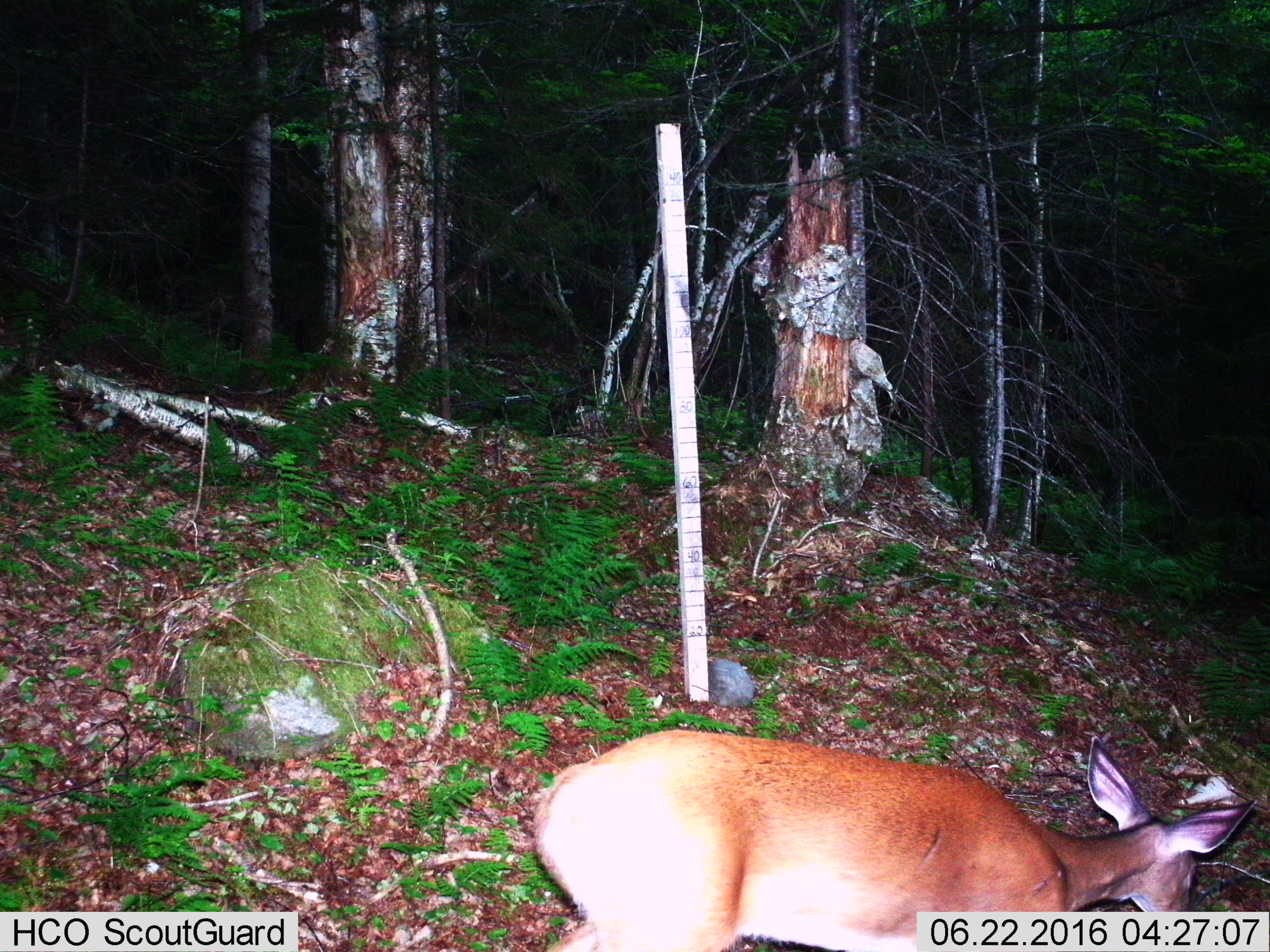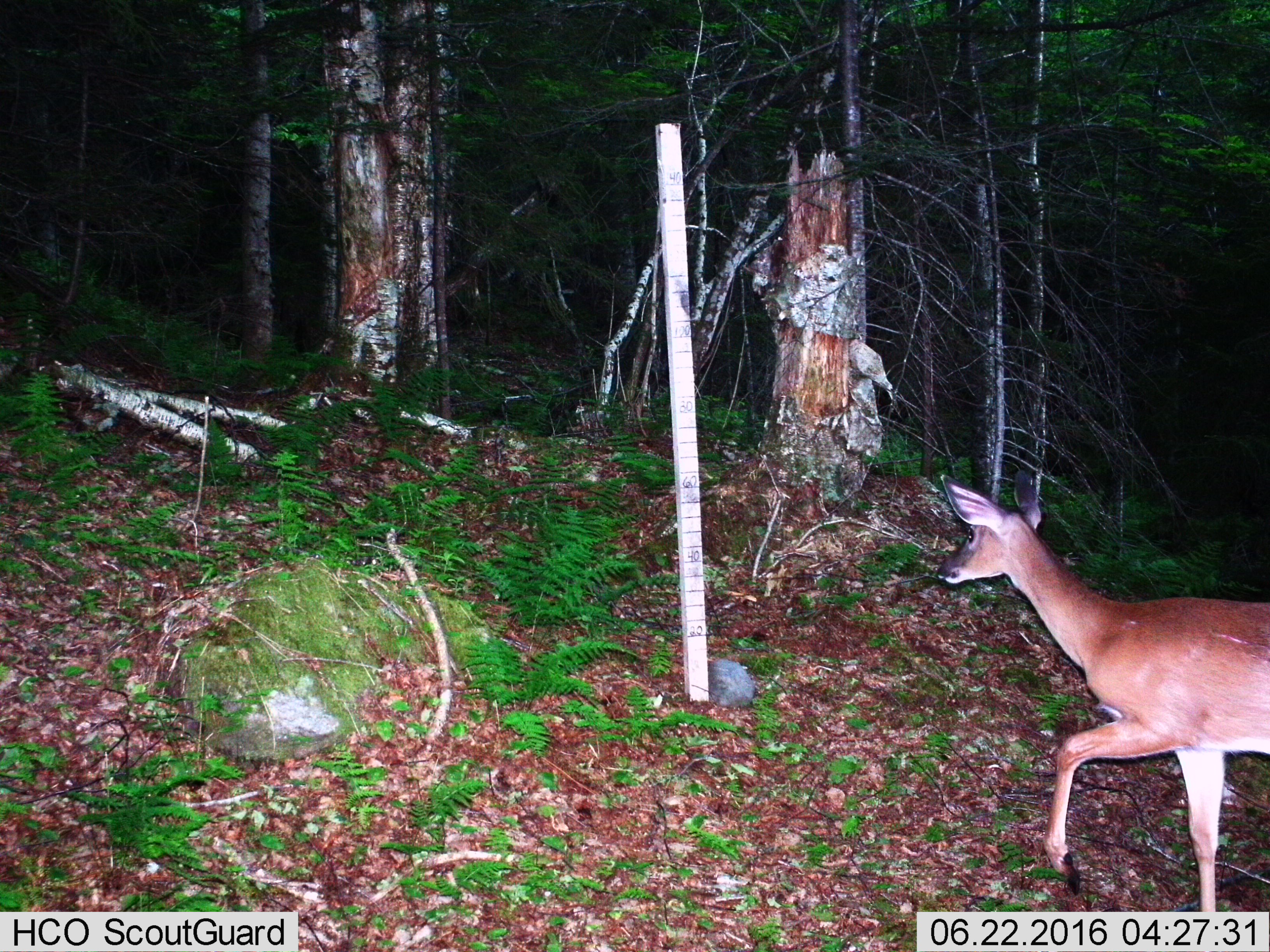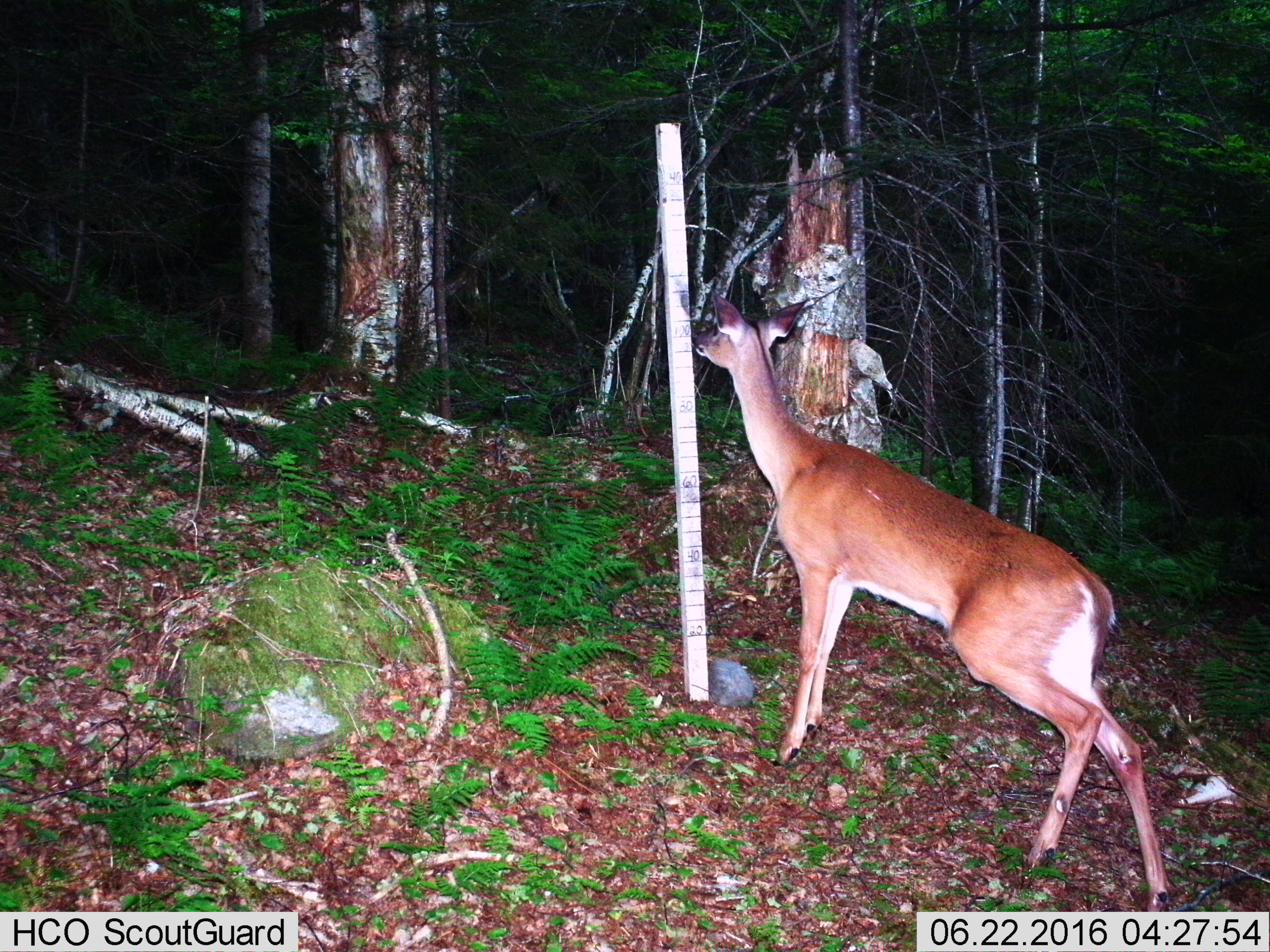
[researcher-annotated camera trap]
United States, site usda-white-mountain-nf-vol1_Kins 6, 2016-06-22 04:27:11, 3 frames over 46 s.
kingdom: Animalia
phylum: Chordata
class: Mammalia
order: Artiodactyla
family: Cervidae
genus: Odocoileus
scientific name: Odocoileus virginianus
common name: white-tailed deer